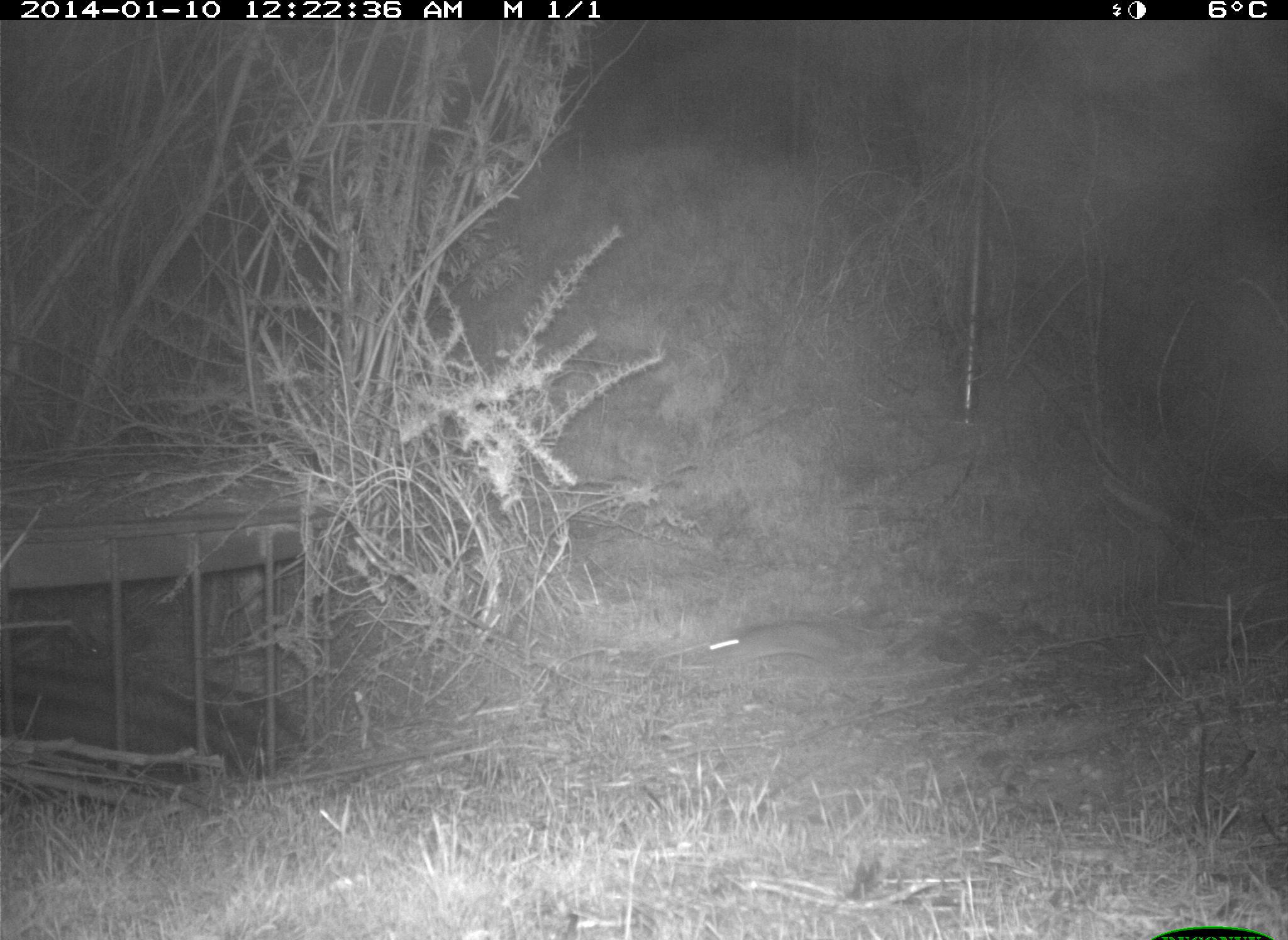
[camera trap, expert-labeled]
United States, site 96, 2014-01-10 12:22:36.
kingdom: Animalia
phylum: Chordata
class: Mammalia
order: Lagomorpha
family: Leporidae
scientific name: Leporidae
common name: rabbits and hares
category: rabbit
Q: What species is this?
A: Rabbit (rabbits and hares) (Leporidae).